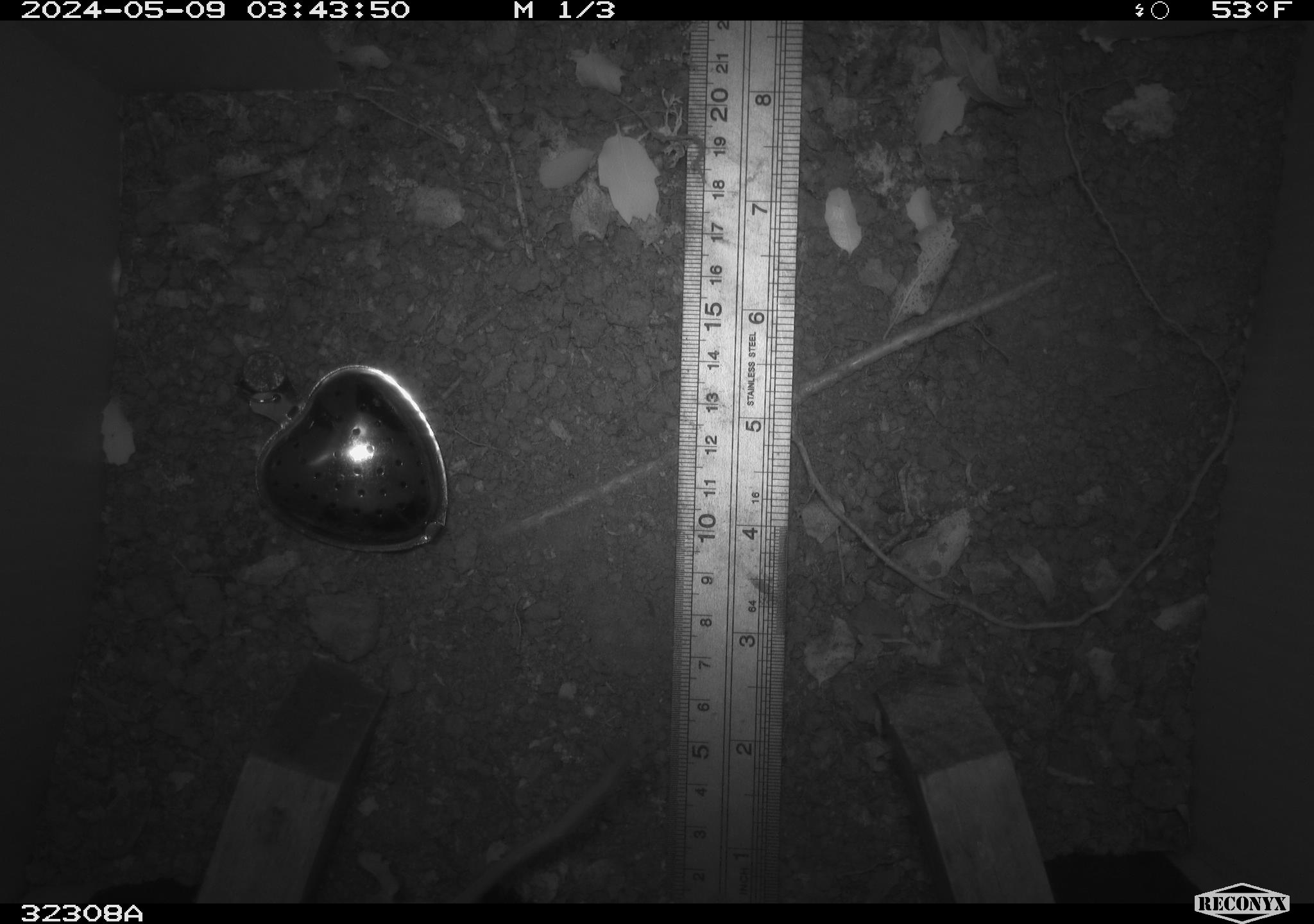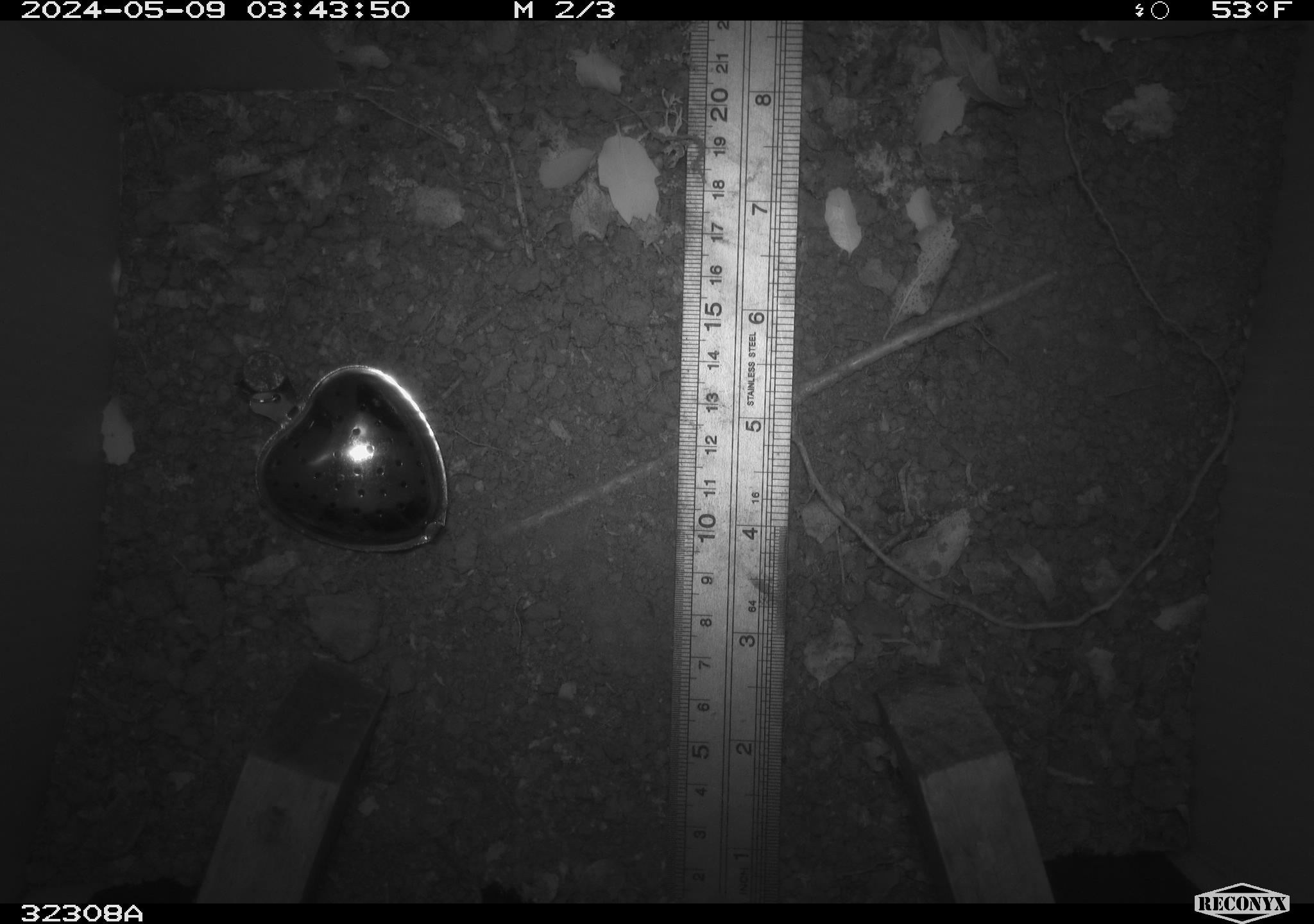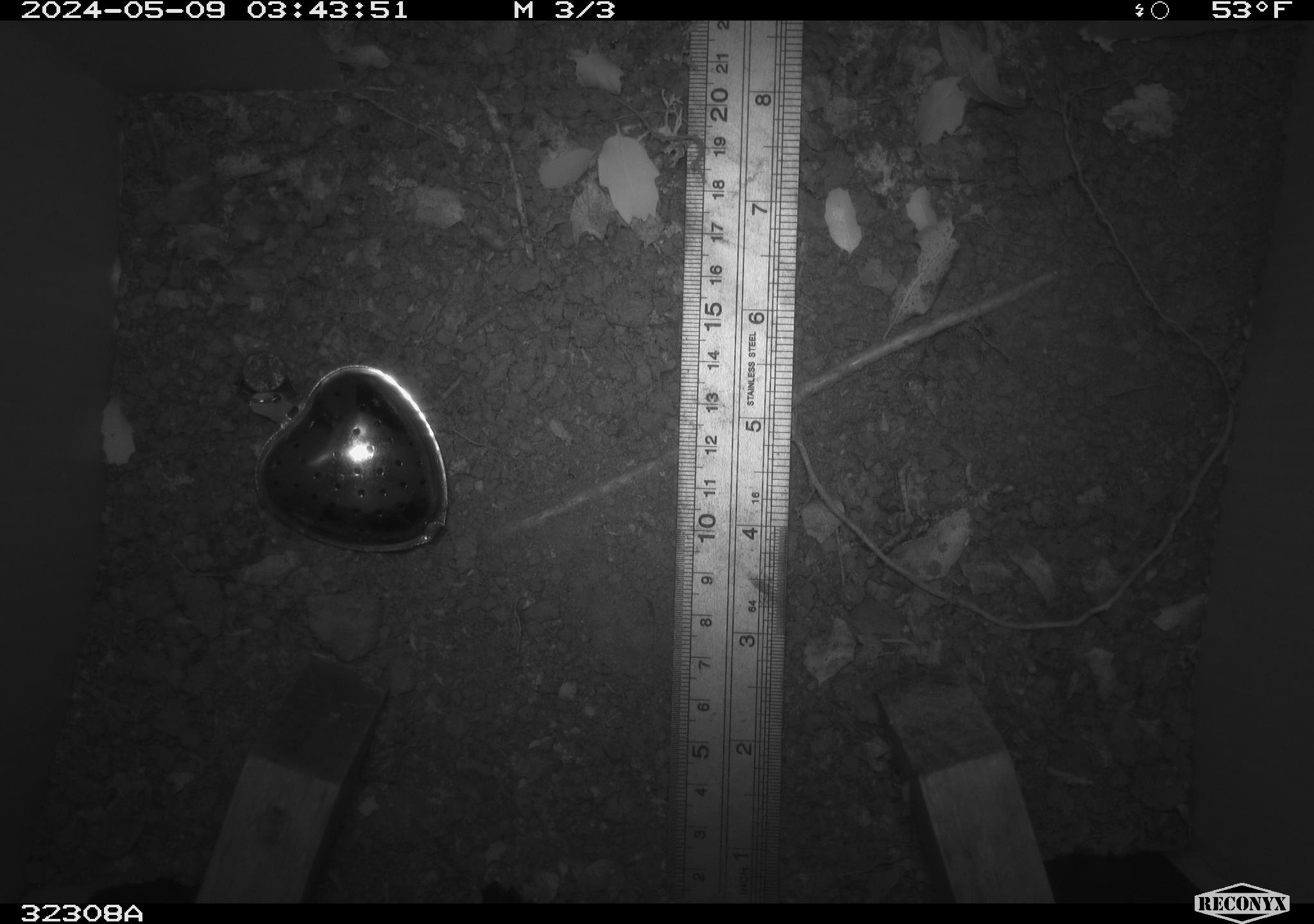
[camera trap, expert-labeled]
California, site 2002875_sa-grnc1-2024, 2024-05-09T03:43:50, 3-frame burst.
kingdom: Animalia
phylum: Chordata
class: Mammalia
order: Rodentia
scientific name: Rodentia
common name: rodent